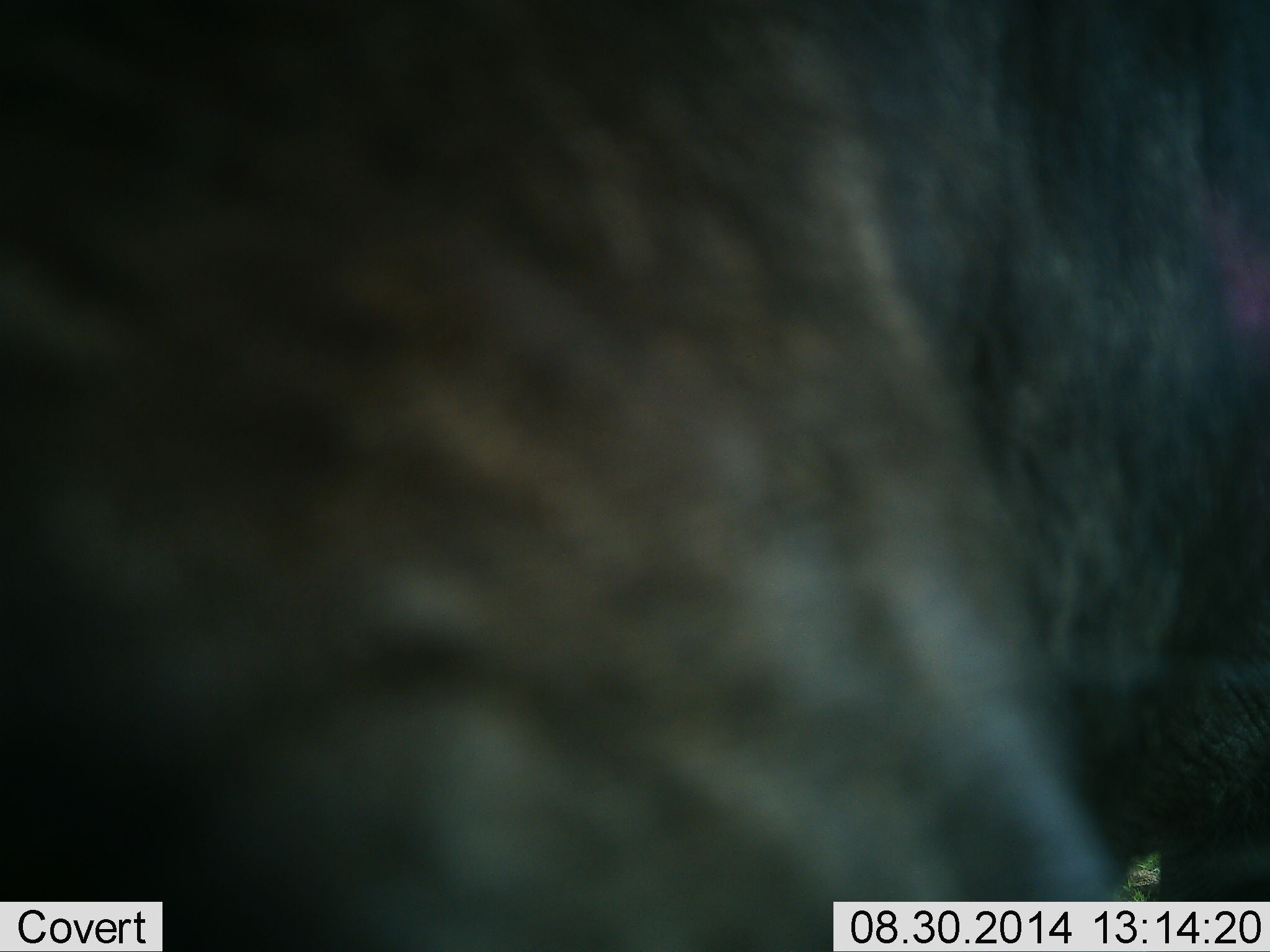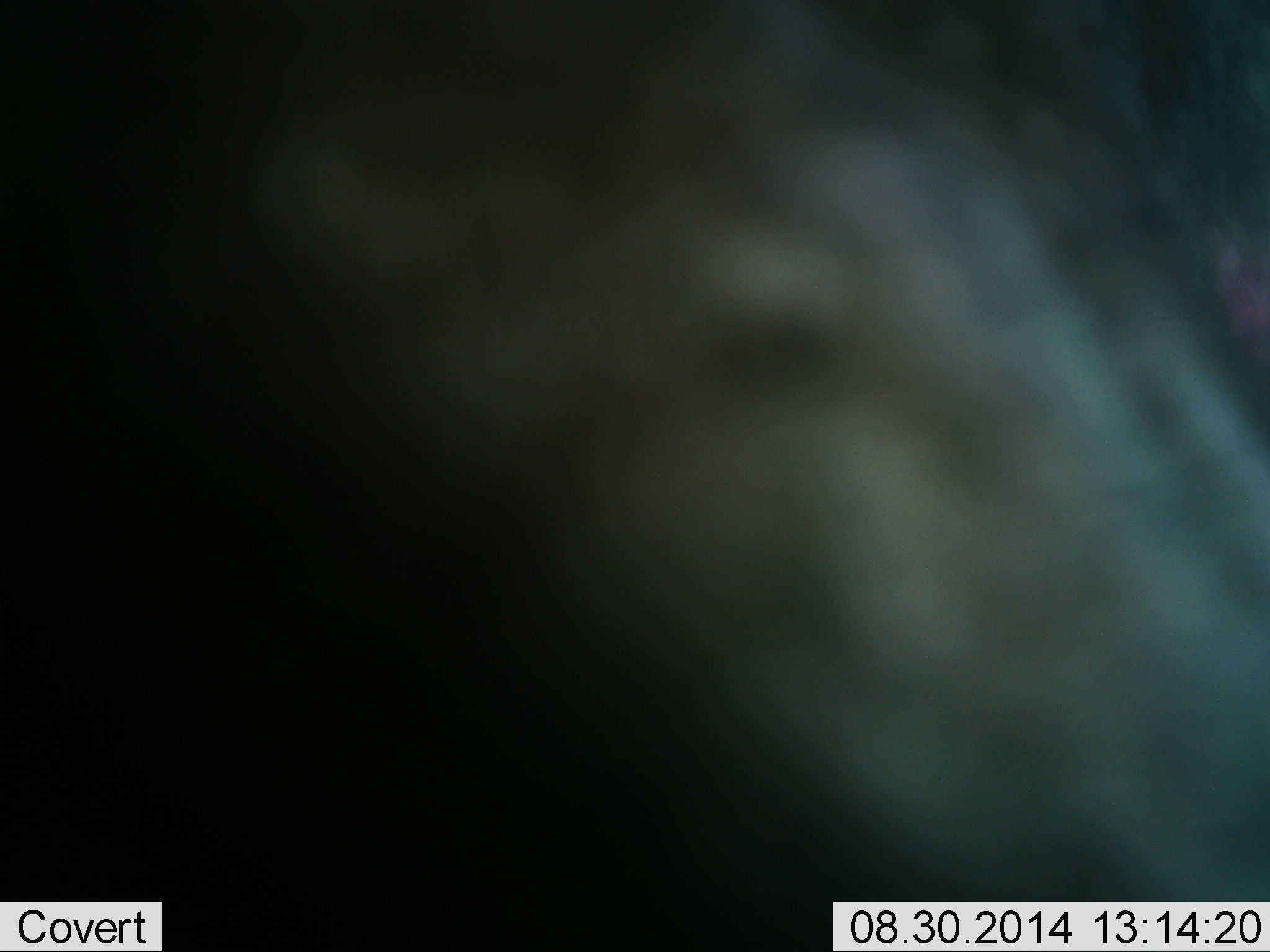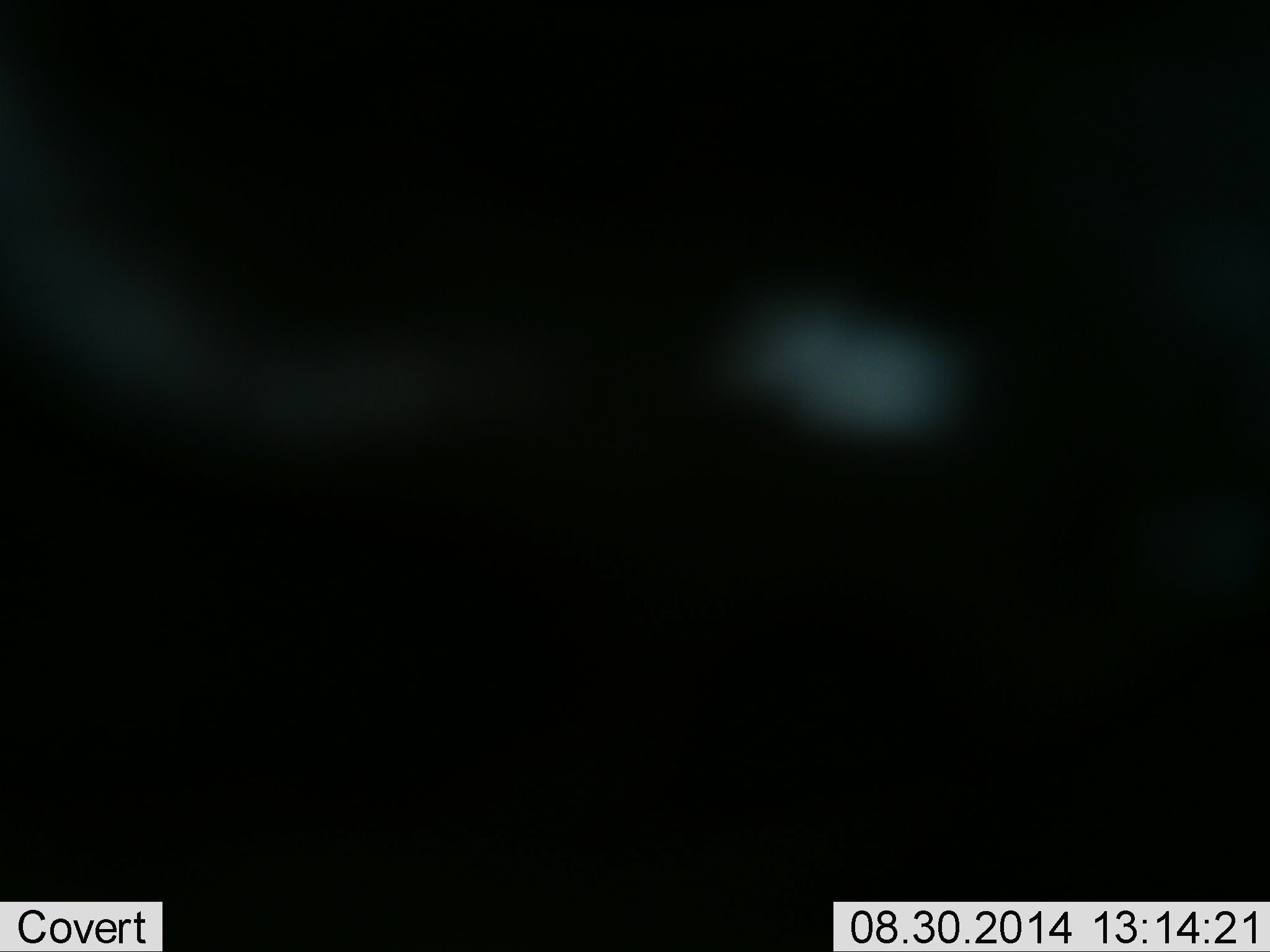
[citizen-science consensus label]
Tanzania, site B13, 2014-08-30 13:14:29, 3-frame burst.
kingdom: Animalia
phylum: Chordata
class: Mammalia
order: Artiodactyla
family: Bovidae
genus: Connochaetes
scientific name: Connochaetes taurinus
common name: blue wildebeest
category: wildebeest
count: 1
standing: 78%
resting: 11%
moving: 22%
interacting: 0%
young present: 0%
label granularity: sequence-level